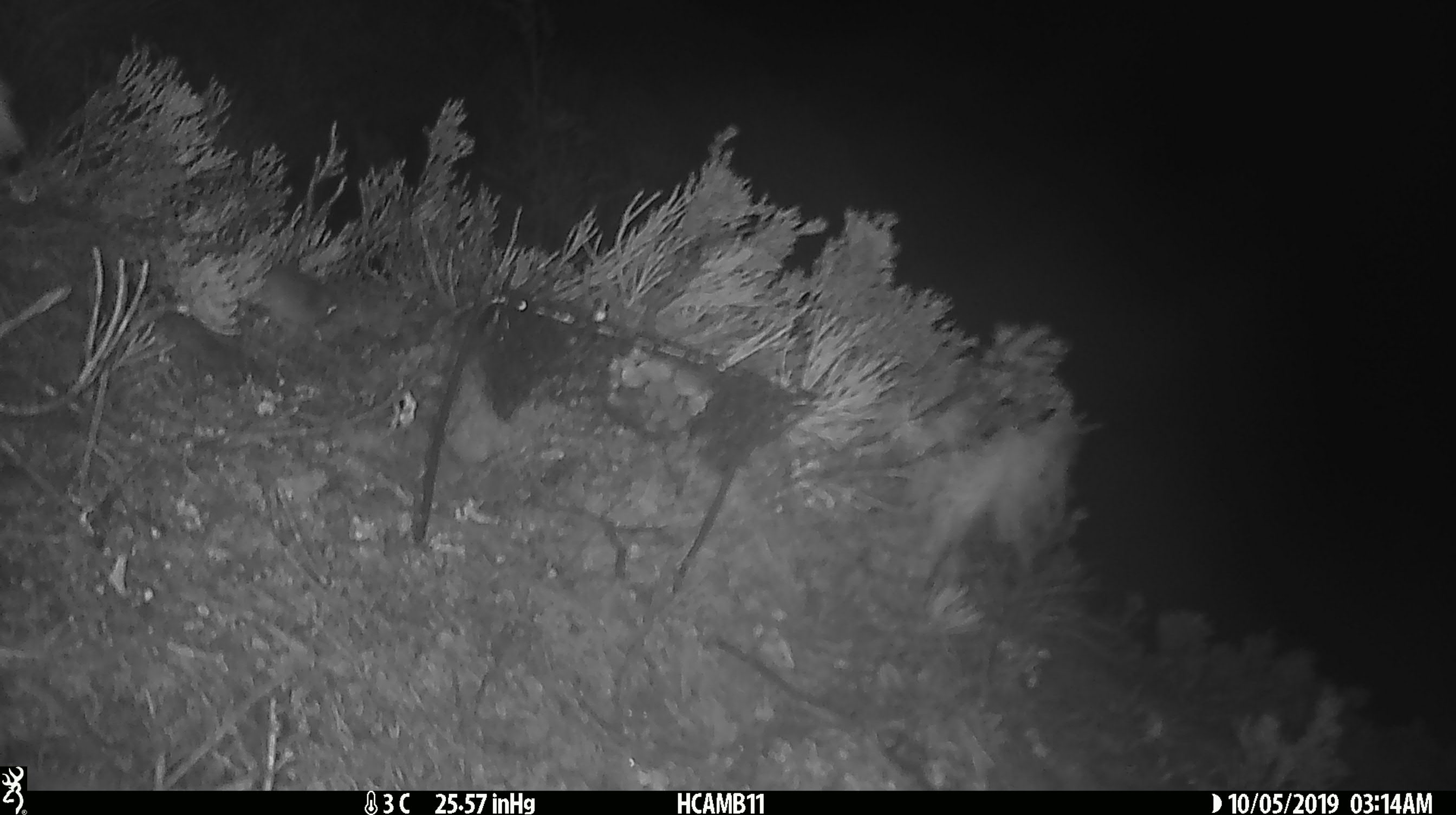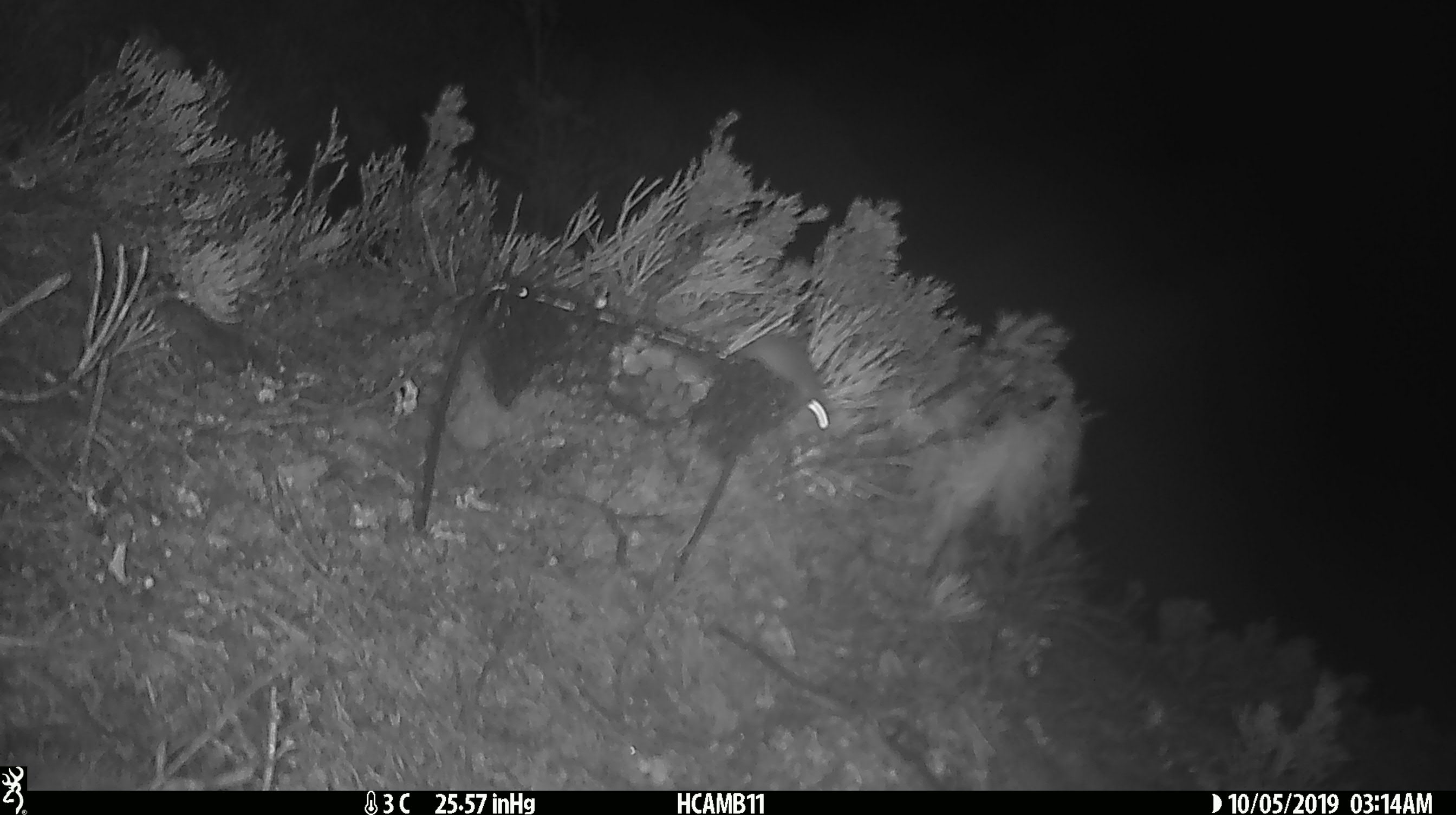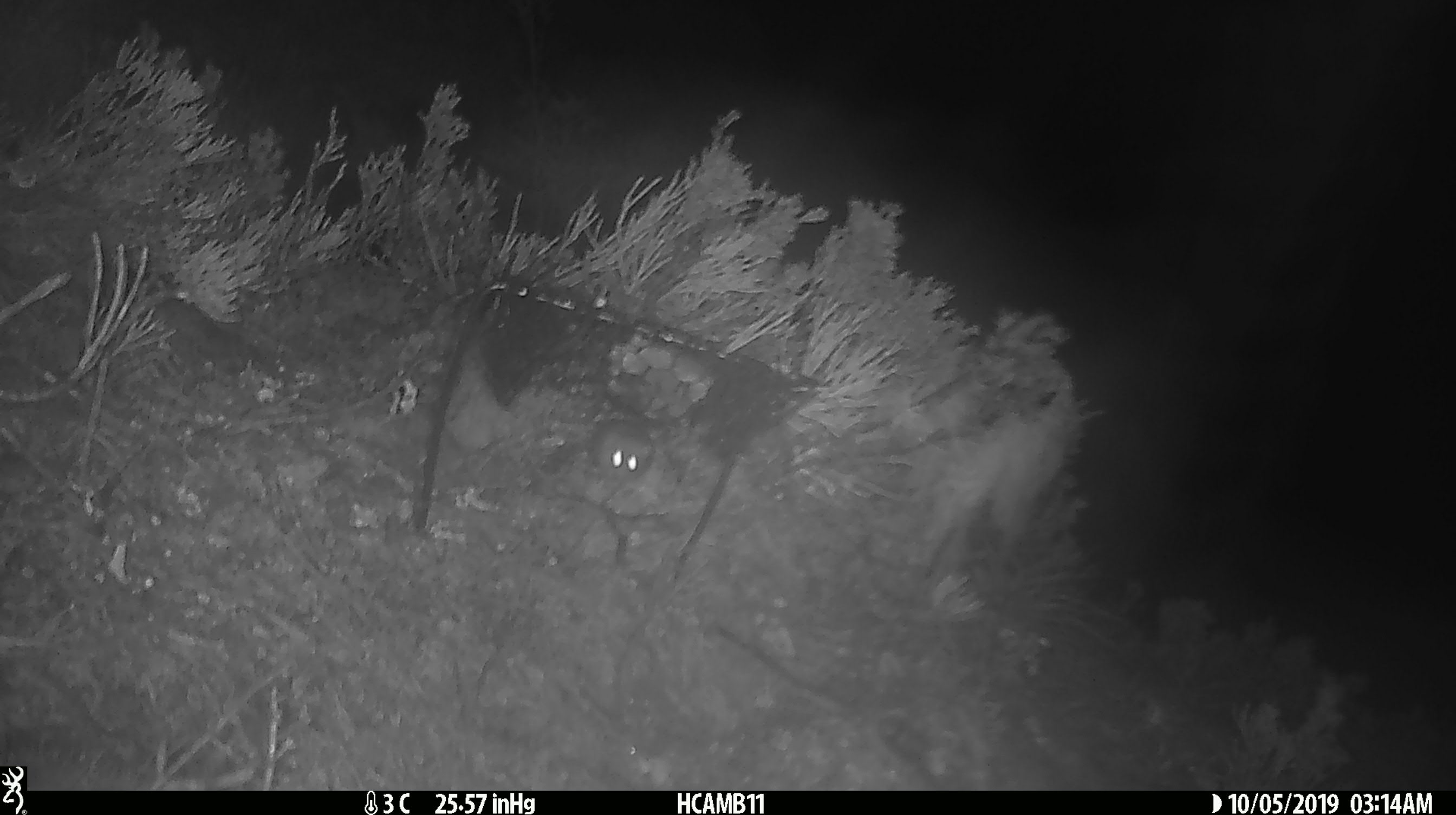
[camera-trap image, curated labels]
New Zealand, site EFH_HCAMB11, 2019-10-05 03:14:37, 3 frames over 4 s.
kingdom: Animalia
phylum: Chordata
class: Mammalia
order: Rodentia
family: Muridae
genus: Mus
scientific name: Mus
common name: mouse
Mouse (Mus).